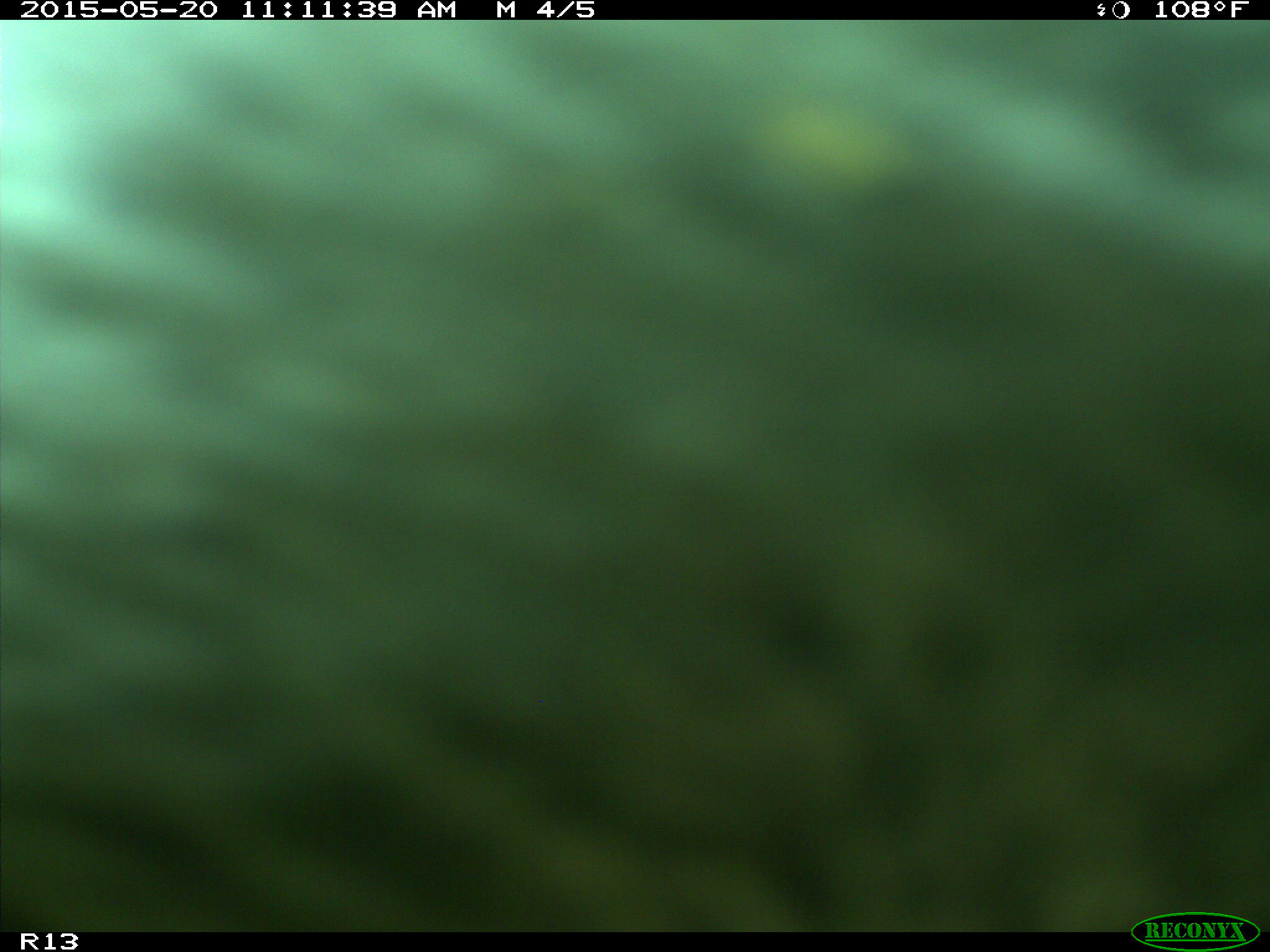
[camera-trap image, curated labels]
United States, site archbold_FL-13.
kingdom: Animalia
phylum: Chordata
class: Mammalia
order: Artiodactyla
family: Bovidae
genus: Bos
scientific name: Bos taurus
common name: domestic cow